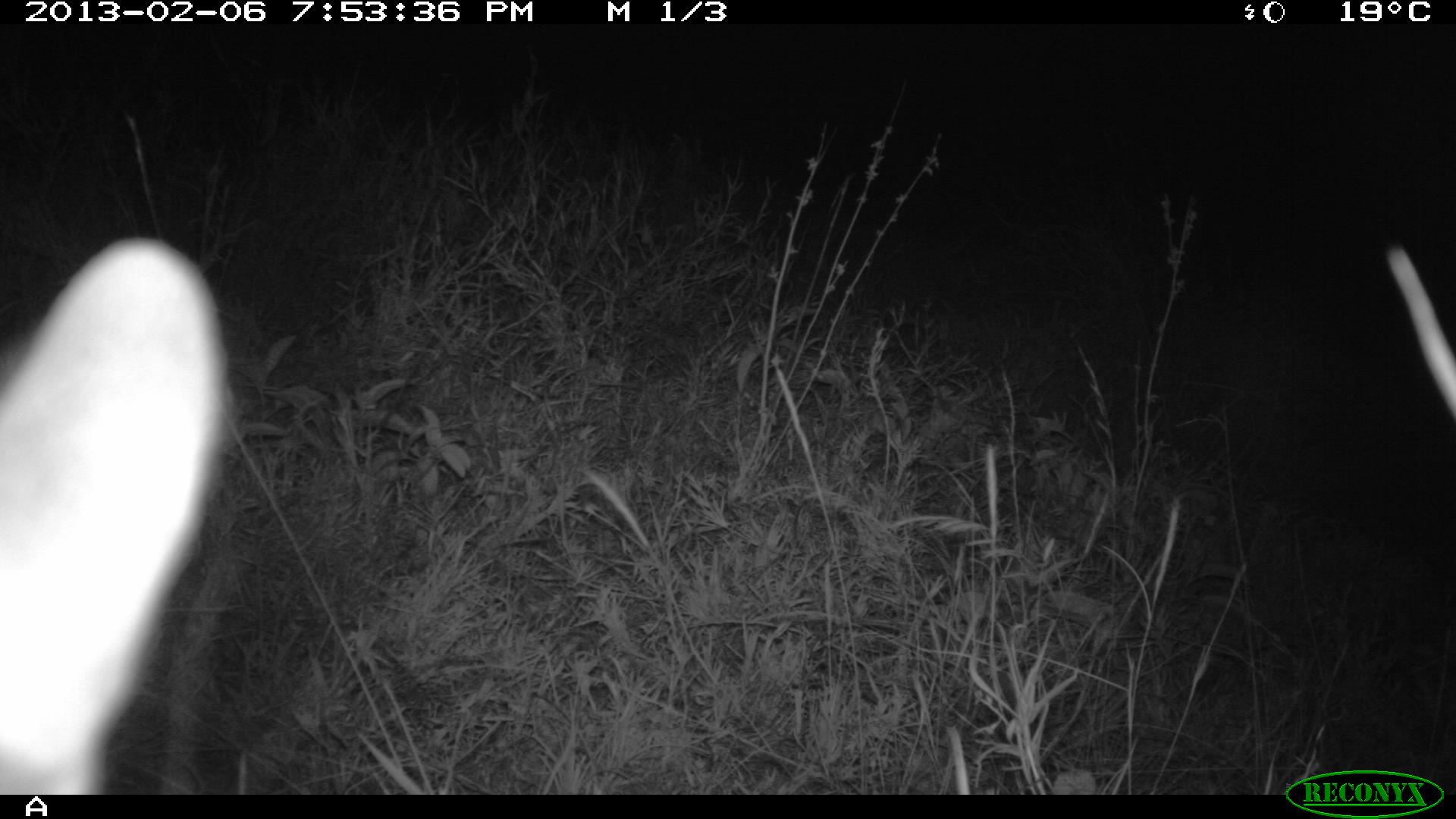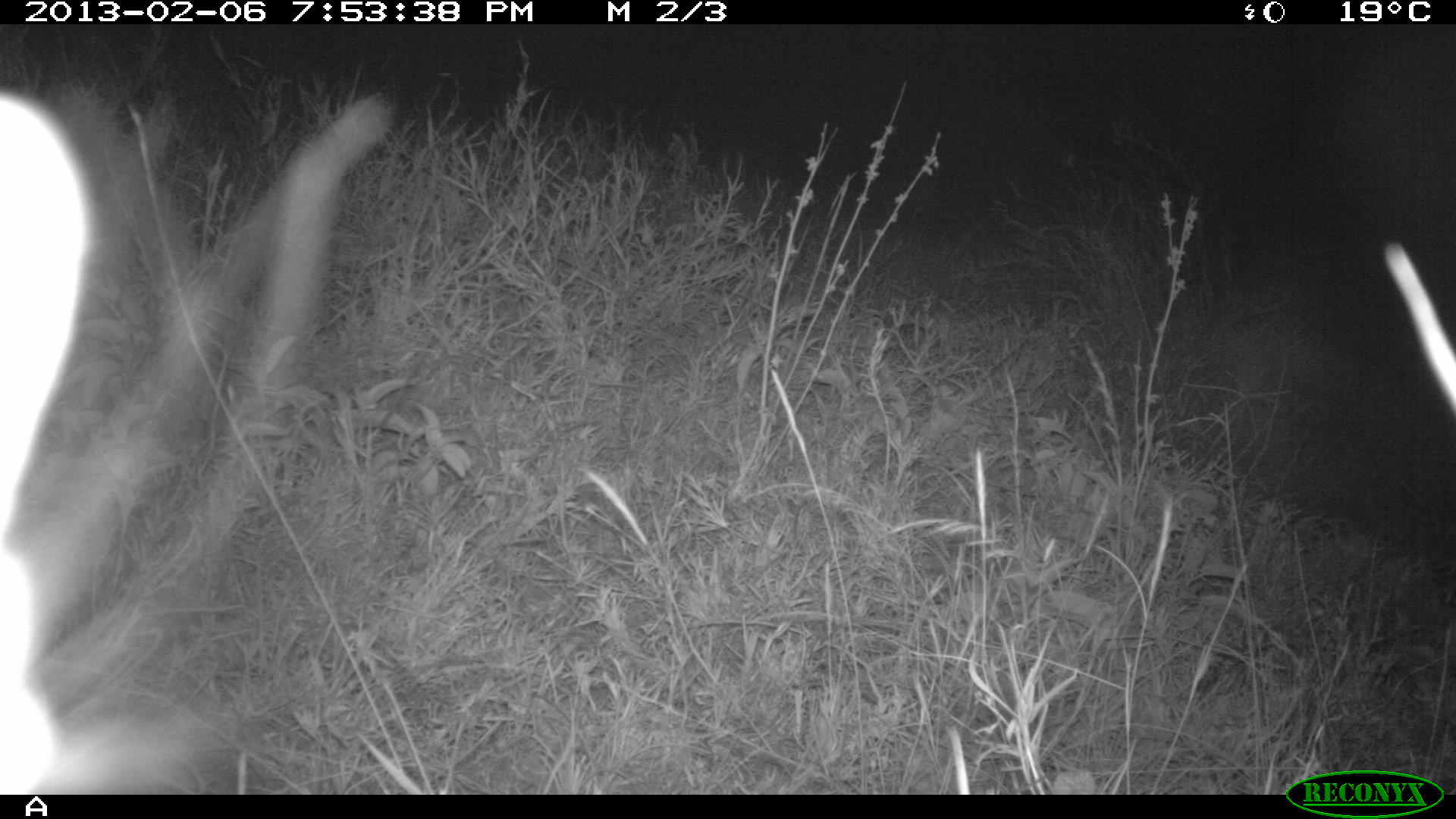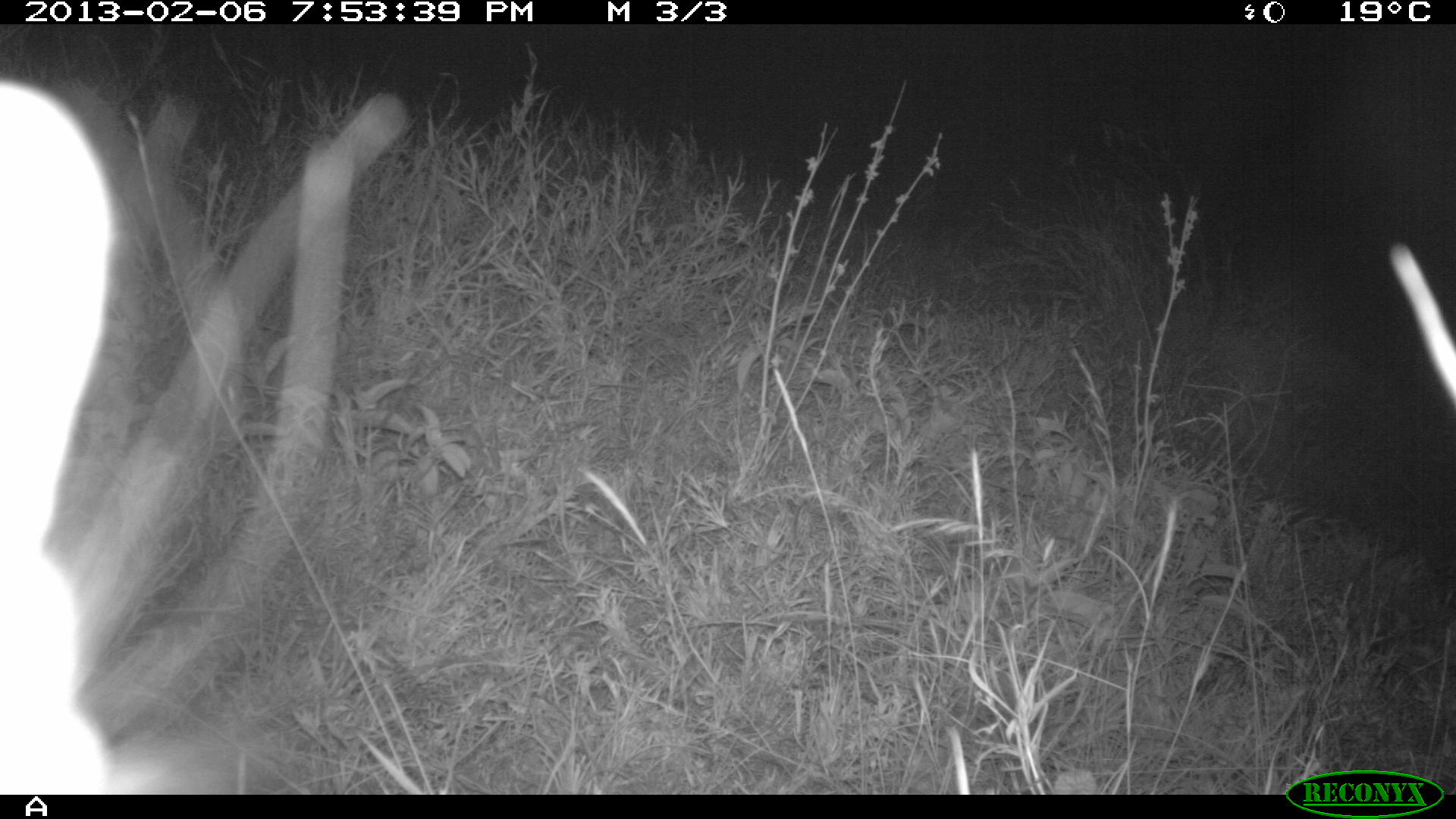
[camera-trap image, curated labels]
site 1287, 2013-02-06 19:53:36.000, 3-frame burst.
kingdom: Animalia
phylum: Chordata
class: Mammalia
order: Artiodactyla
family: Bovidae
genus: Madoqua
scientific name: Madoqua guentheri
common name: günther's dik-dik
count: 1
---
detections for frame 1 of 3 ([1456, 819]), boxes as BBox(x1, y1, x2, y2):
madoqua guentheri: BBox(4, 241, 230, 795)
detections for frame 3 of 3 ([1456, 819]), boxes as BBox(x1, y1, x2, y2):
madoqua guentheri: BBox(0, 76, 116, 794)